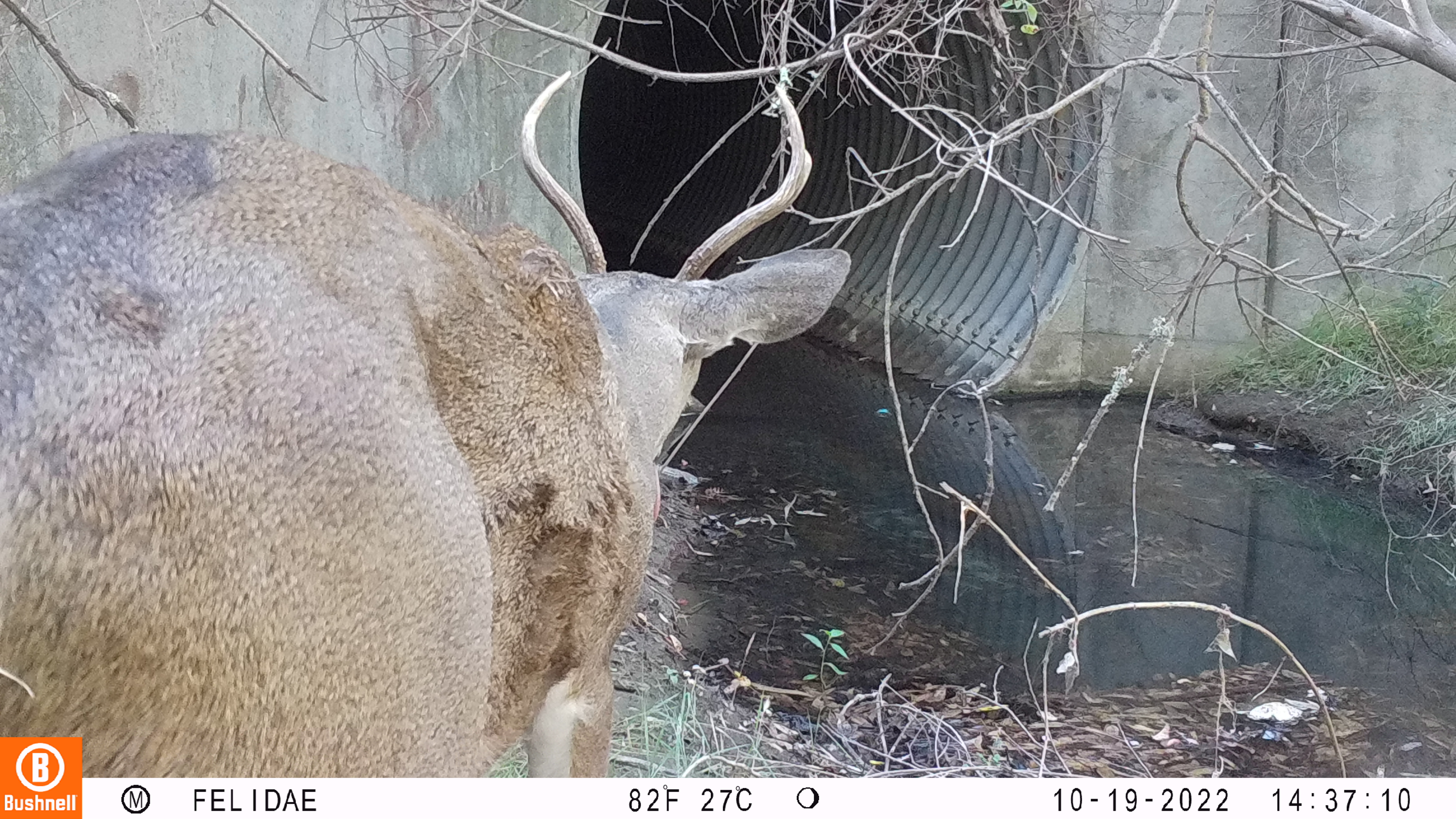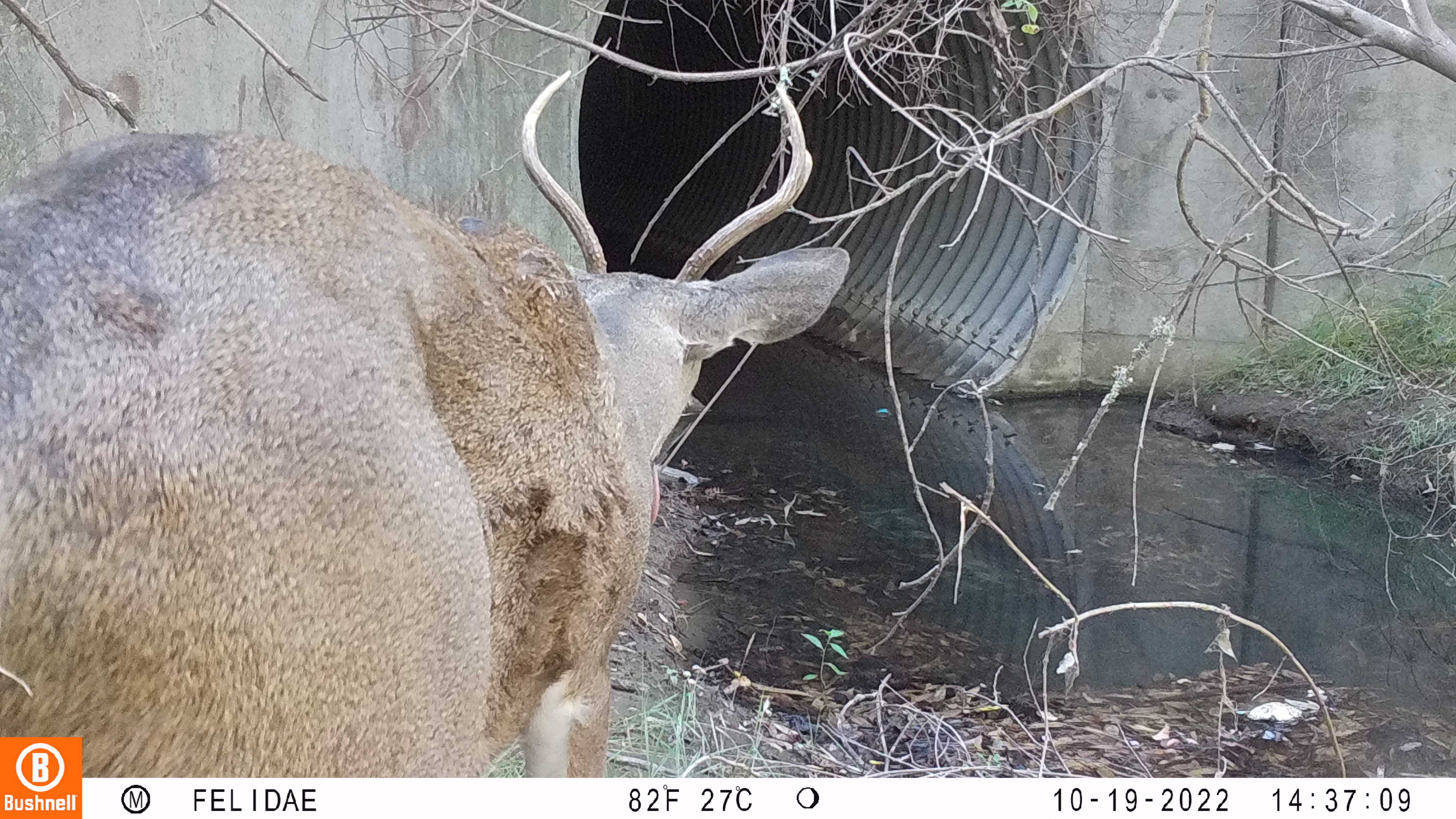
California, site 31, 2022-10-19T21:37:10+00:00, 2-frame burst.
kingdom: Animalia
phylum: Chordata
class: Mammalia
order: Artiodactyla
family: Cervidae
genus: Odocoileus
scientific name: Odocoileus hemionus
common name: mule deer